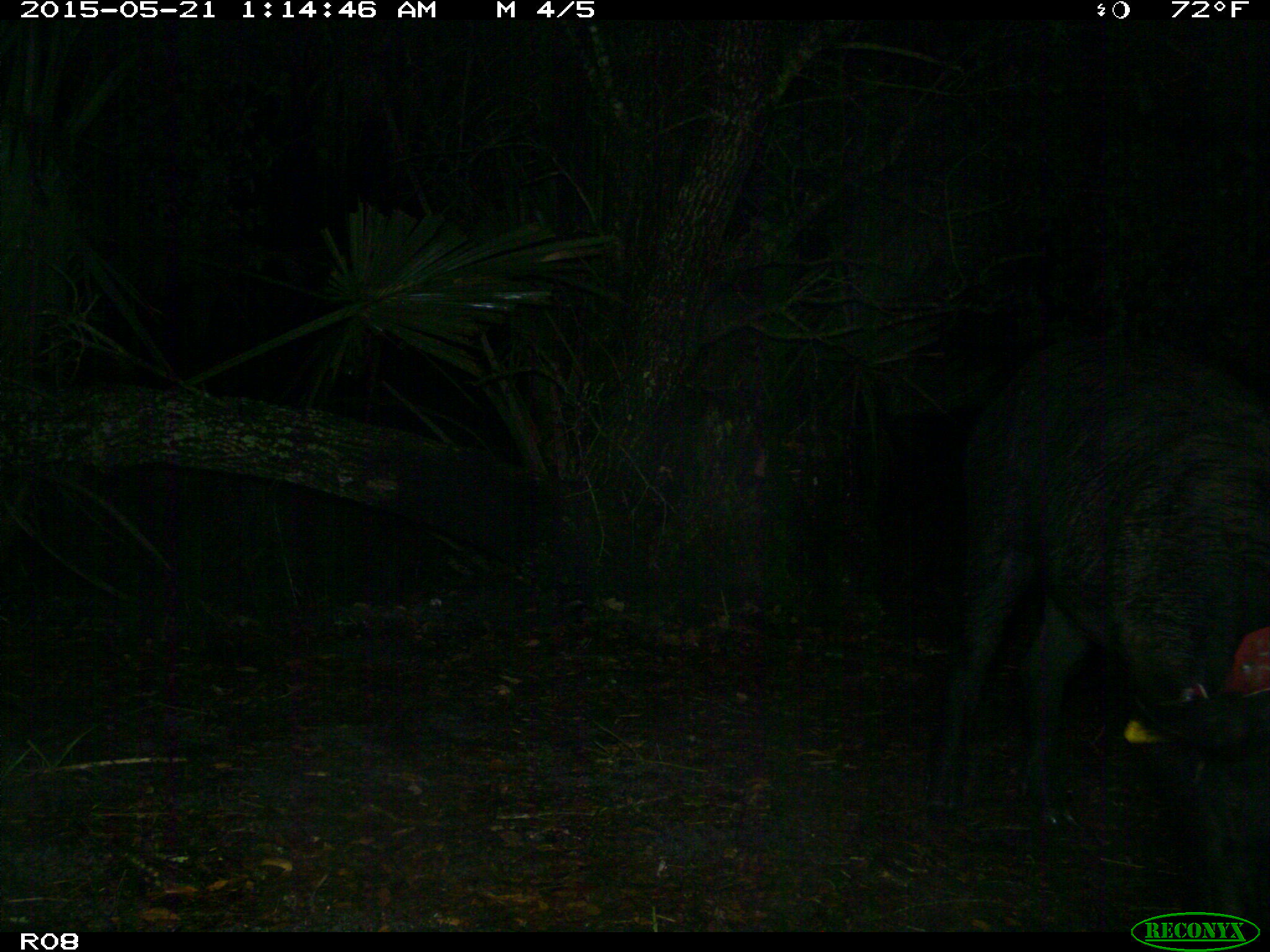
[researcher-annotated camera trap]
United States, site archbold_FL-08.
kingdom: Animalia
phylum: Chordata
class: Mammalia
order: Artiodactyla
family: Suidae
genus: Sus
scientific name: Sus scrofa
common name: wild boar